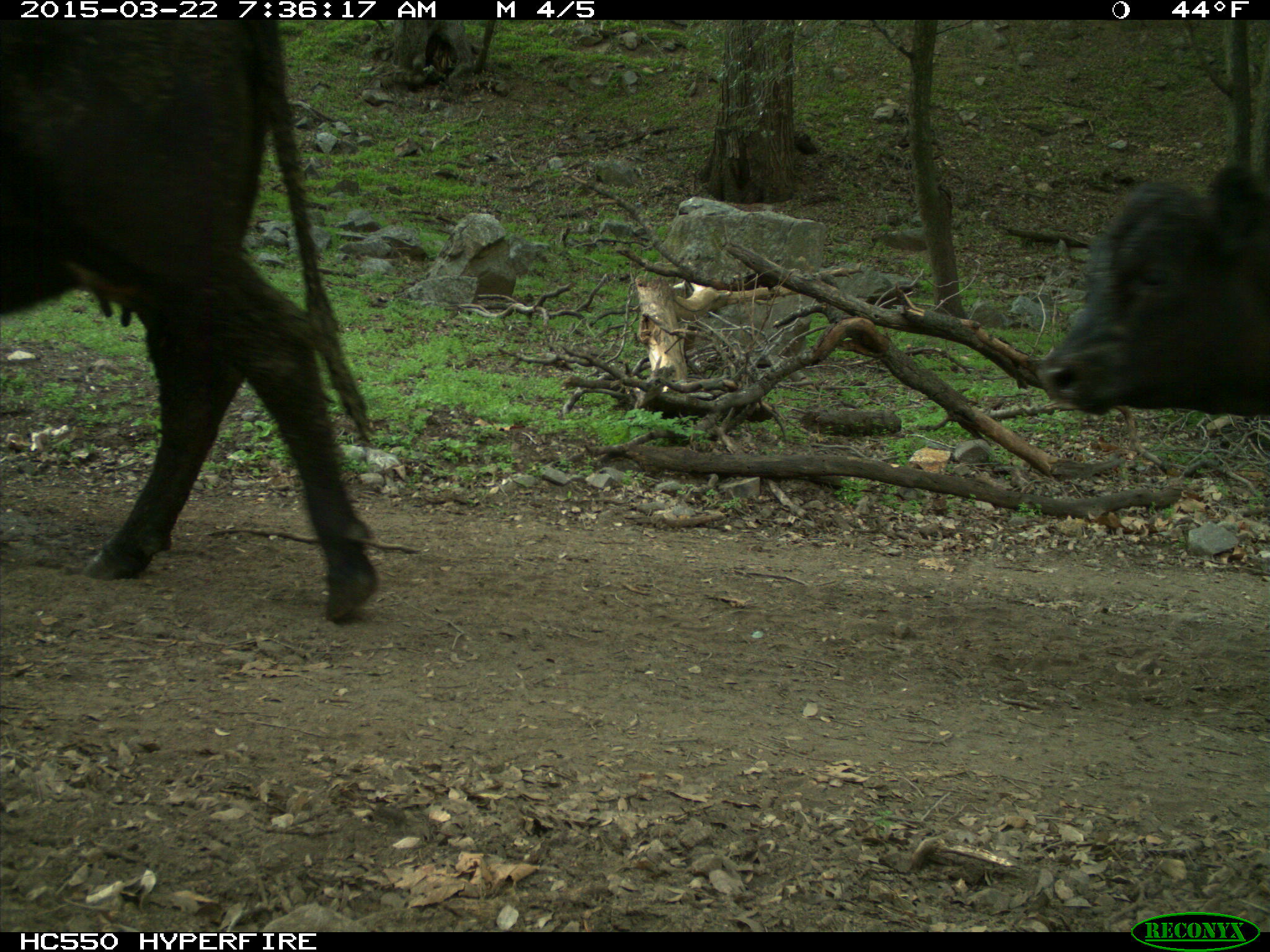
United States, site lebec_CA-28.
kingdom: Animalia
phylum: Chordata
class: Mammalia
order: Artiodactyla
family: Bovidae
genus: Bos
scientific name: Bos taurus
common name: domestic cow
Bos taurus (domestic cow).